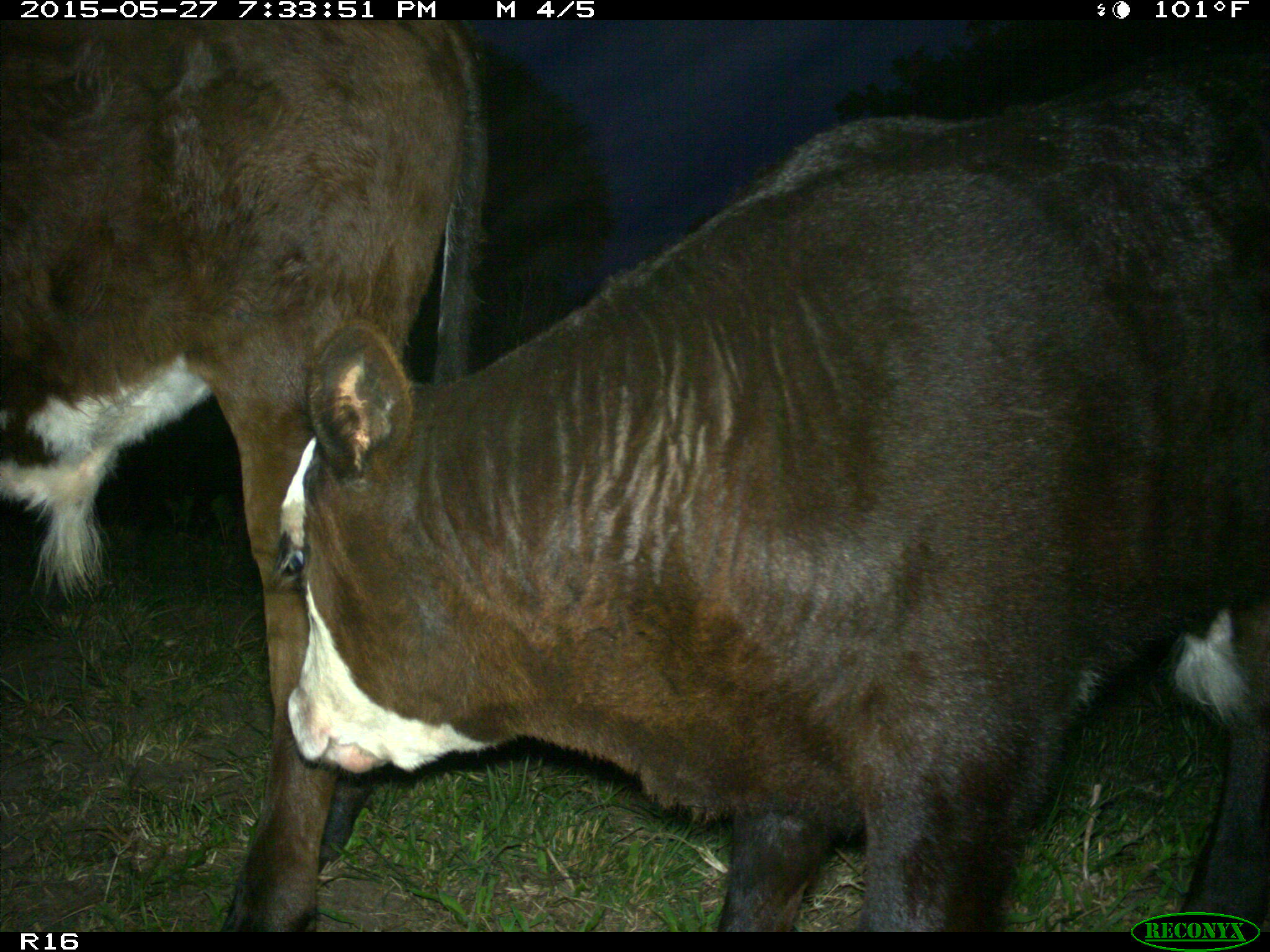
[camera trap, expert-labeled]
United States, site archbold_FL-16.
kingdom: Animalia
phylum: Chordata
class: Mammalia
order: Artiodactyla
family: Bovidae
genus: Bos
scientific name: Bos taurus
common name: domestic cow